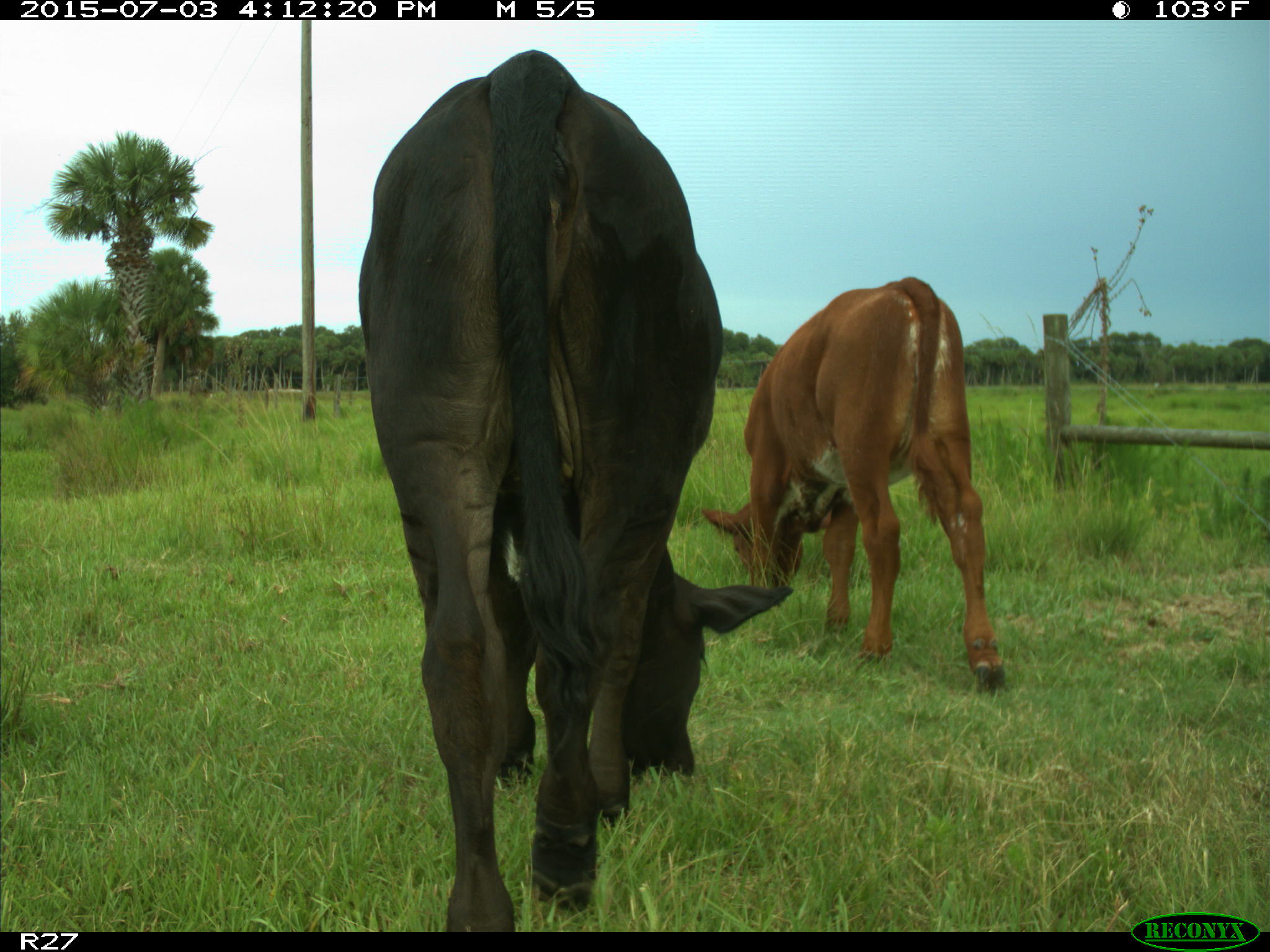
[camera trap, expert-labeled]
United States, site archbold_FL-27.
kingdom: Animalia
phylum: Chordata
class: Mammalia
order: Artiodactyla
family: Bovidae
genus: Bos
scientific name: Bos taurus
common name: domestic cow